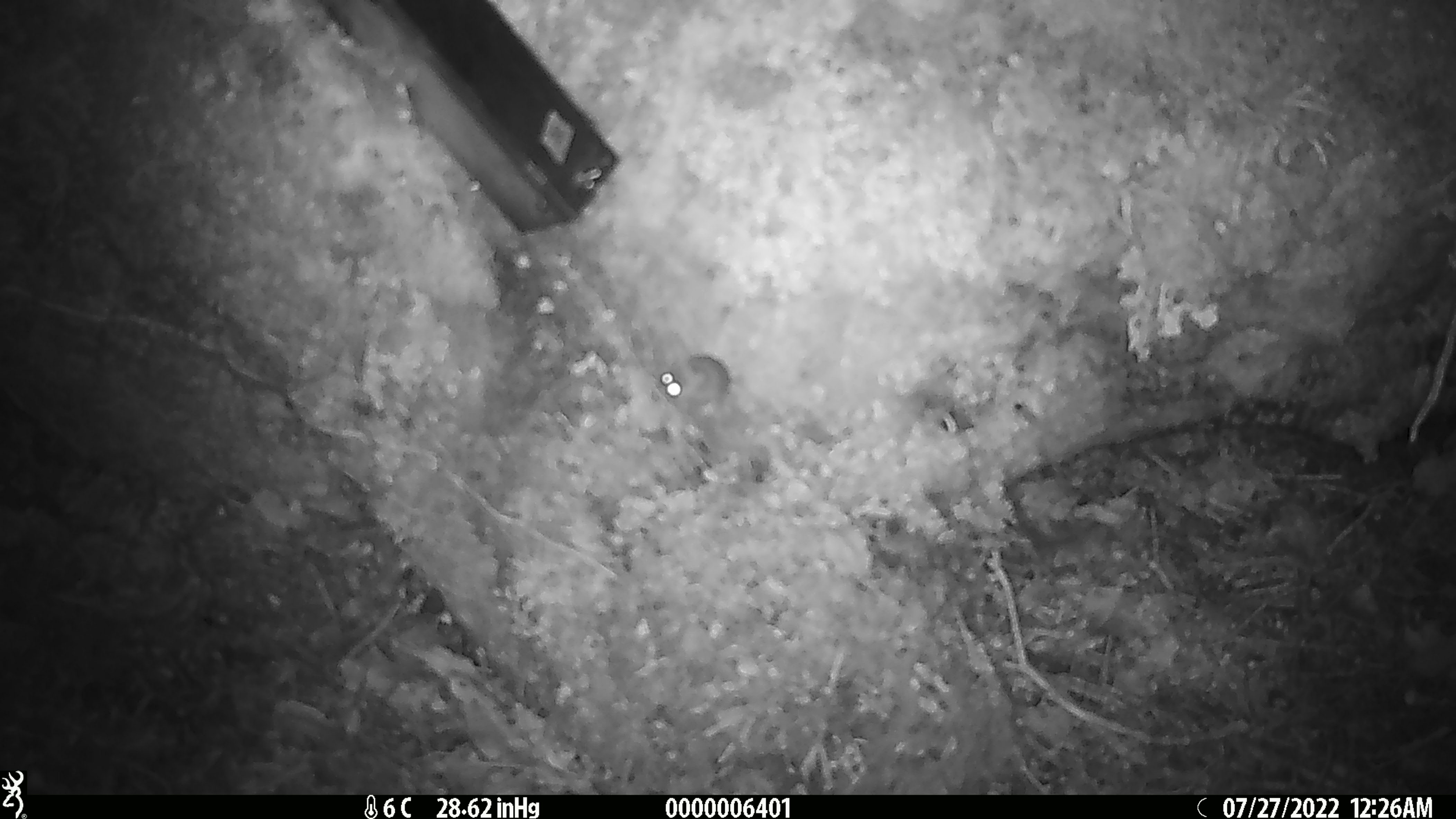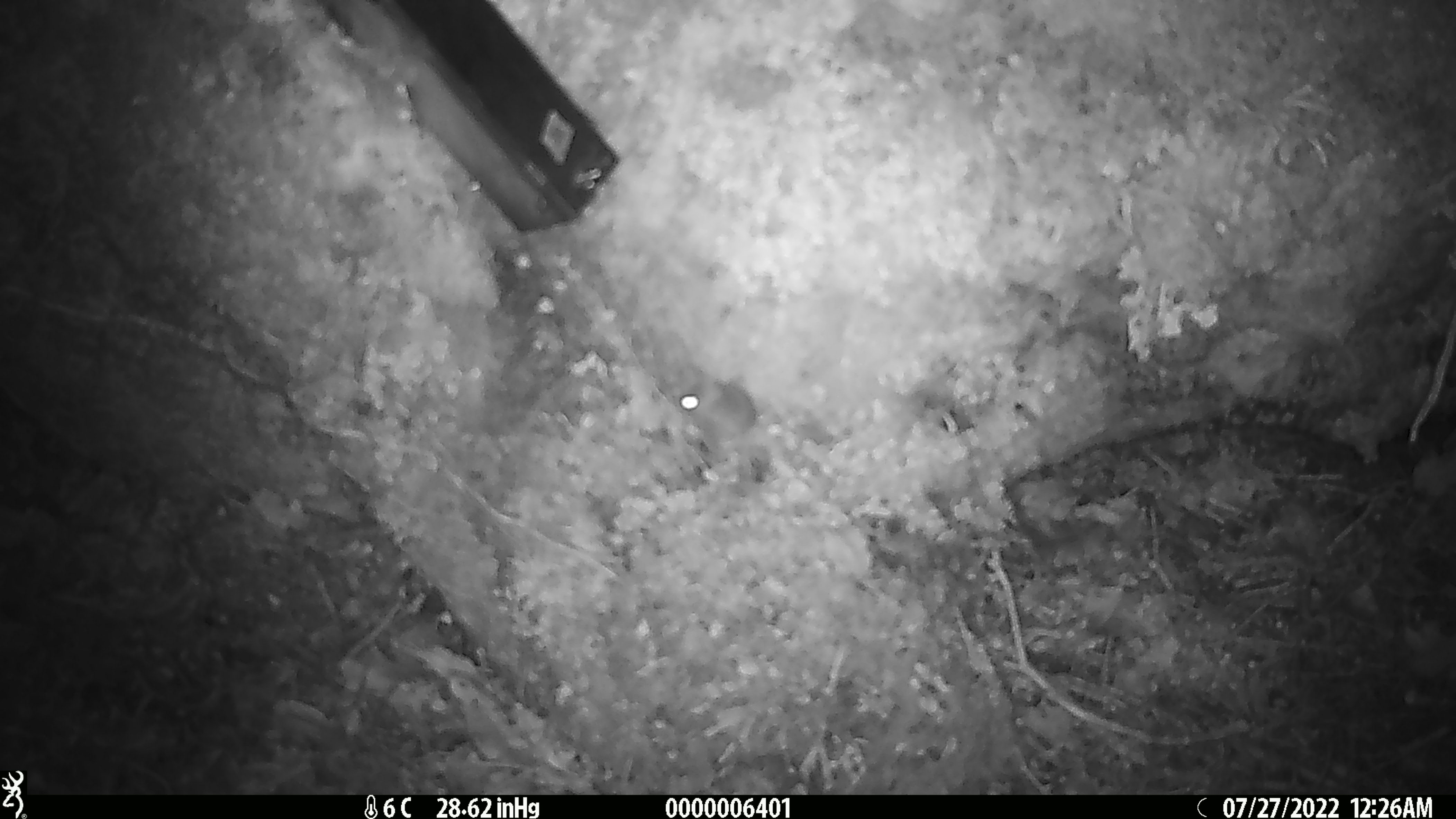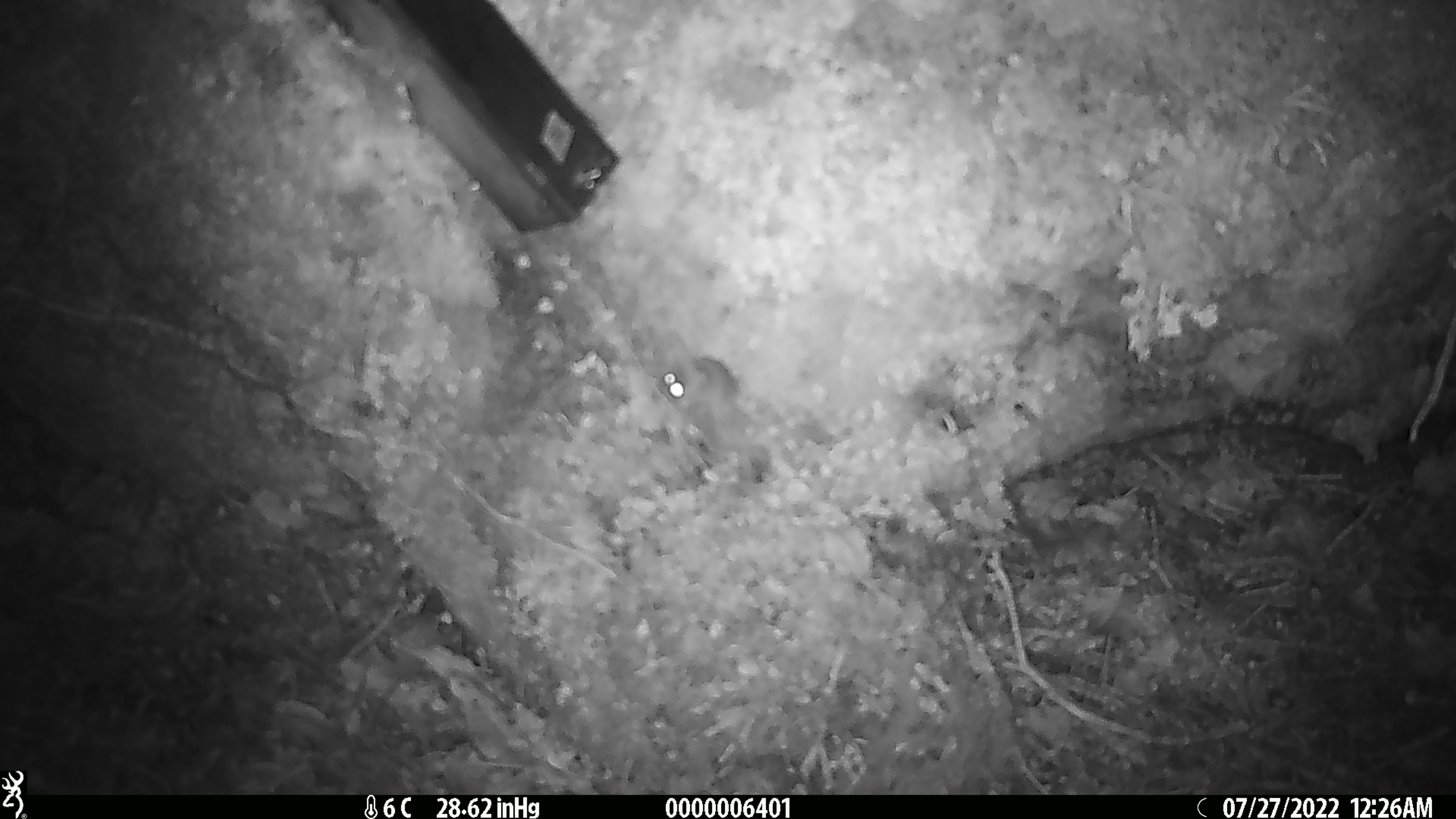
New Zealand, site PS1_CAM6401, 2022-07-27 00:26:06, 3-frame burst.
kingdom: Animalia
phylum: Chordata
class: Mammalia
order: Rodentia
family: Muridae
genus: Mus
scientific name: Mus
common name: mouse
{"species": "mouse (Mus)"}